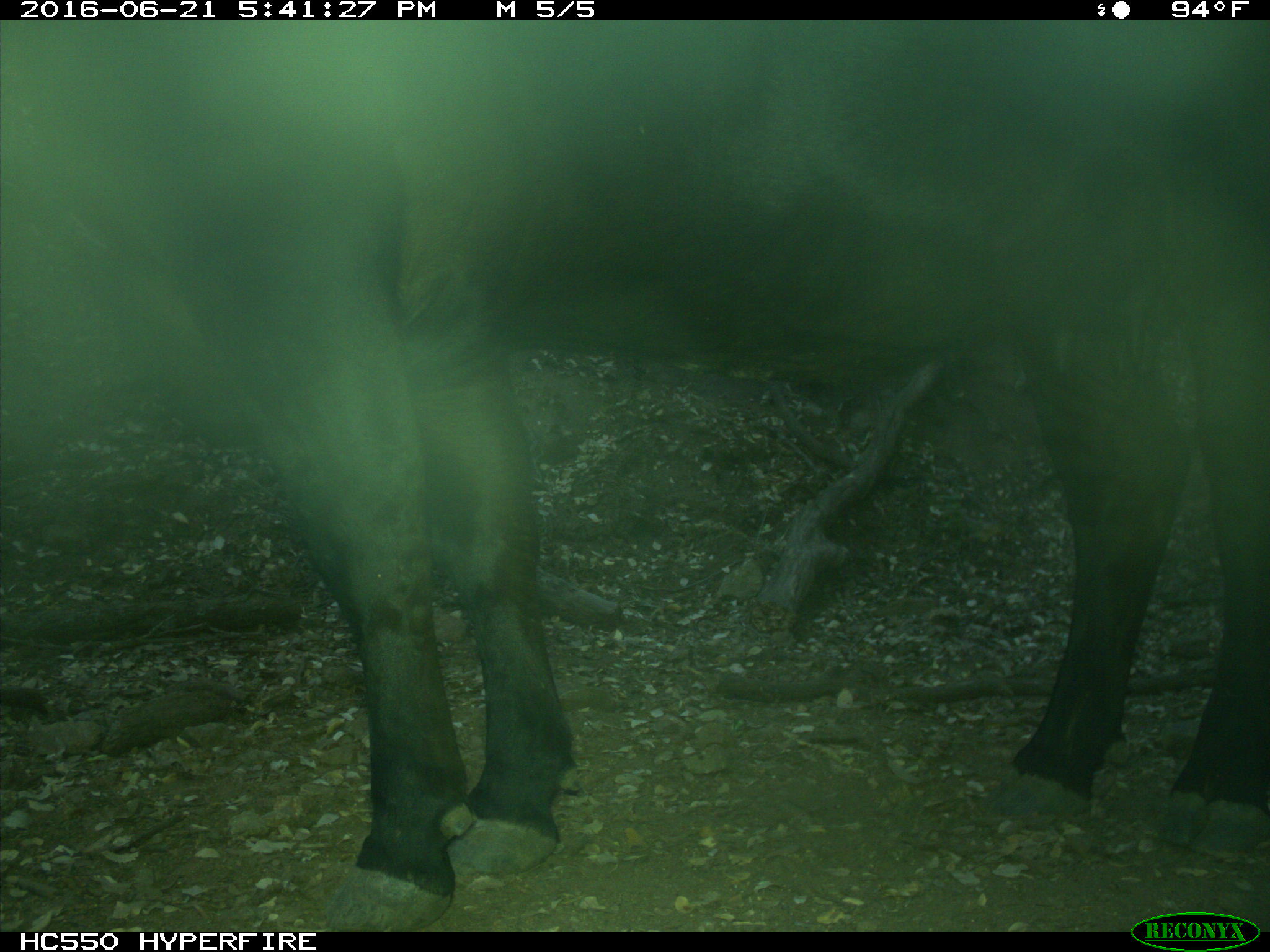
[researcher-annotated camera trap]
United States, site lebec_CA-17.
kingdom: Animalia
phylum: Chordata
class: Mammalia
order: Artiodactyla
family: Bovidae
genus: Bos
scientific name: Bos taurus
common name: domestic cow